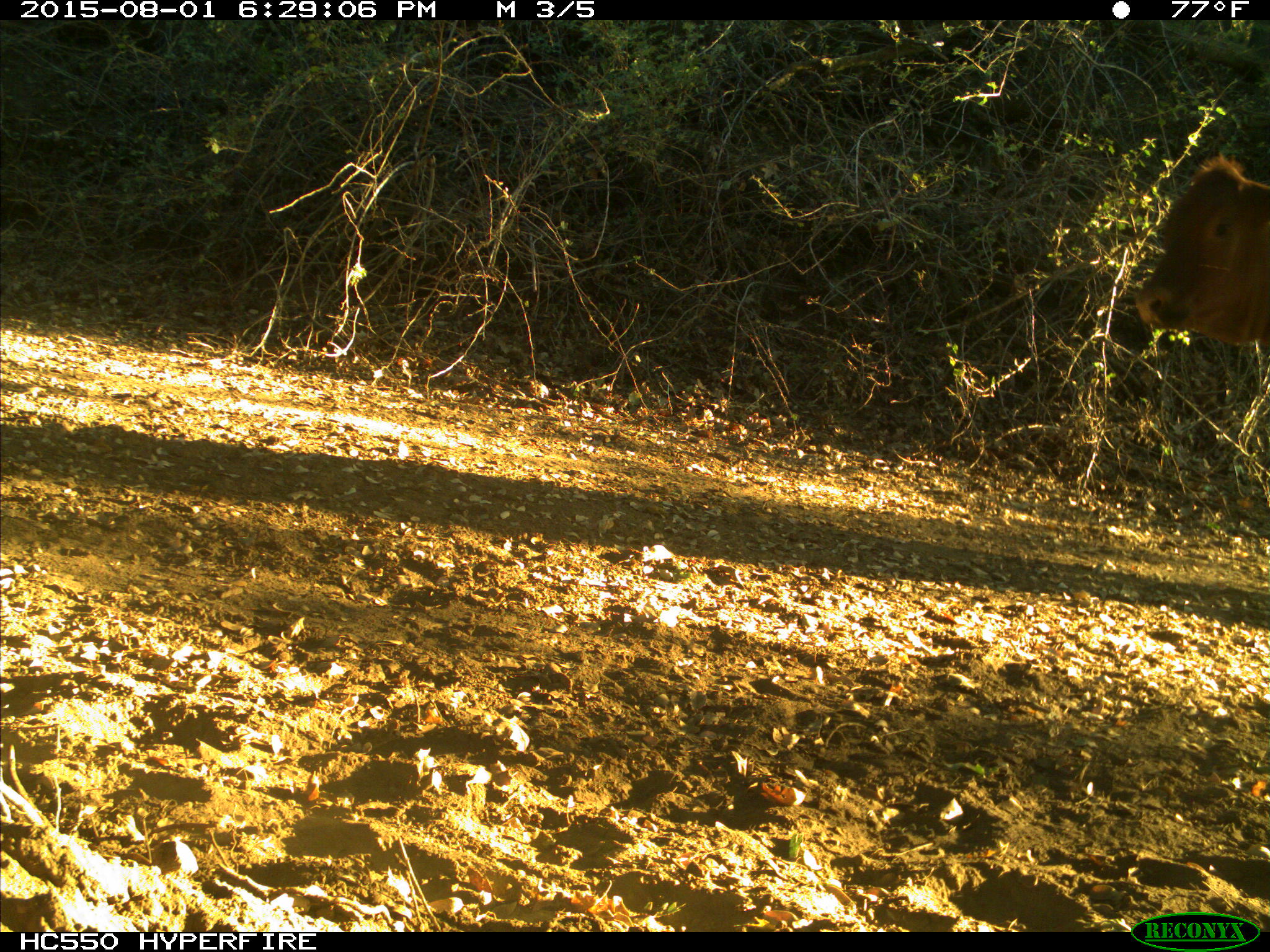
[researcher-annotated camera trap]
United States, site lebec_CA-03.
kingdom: Animalia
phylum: Chordata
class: Mammalia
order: Artiodactyla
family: Bovidae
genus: Bos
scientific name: Bos taurus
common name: domestic cow